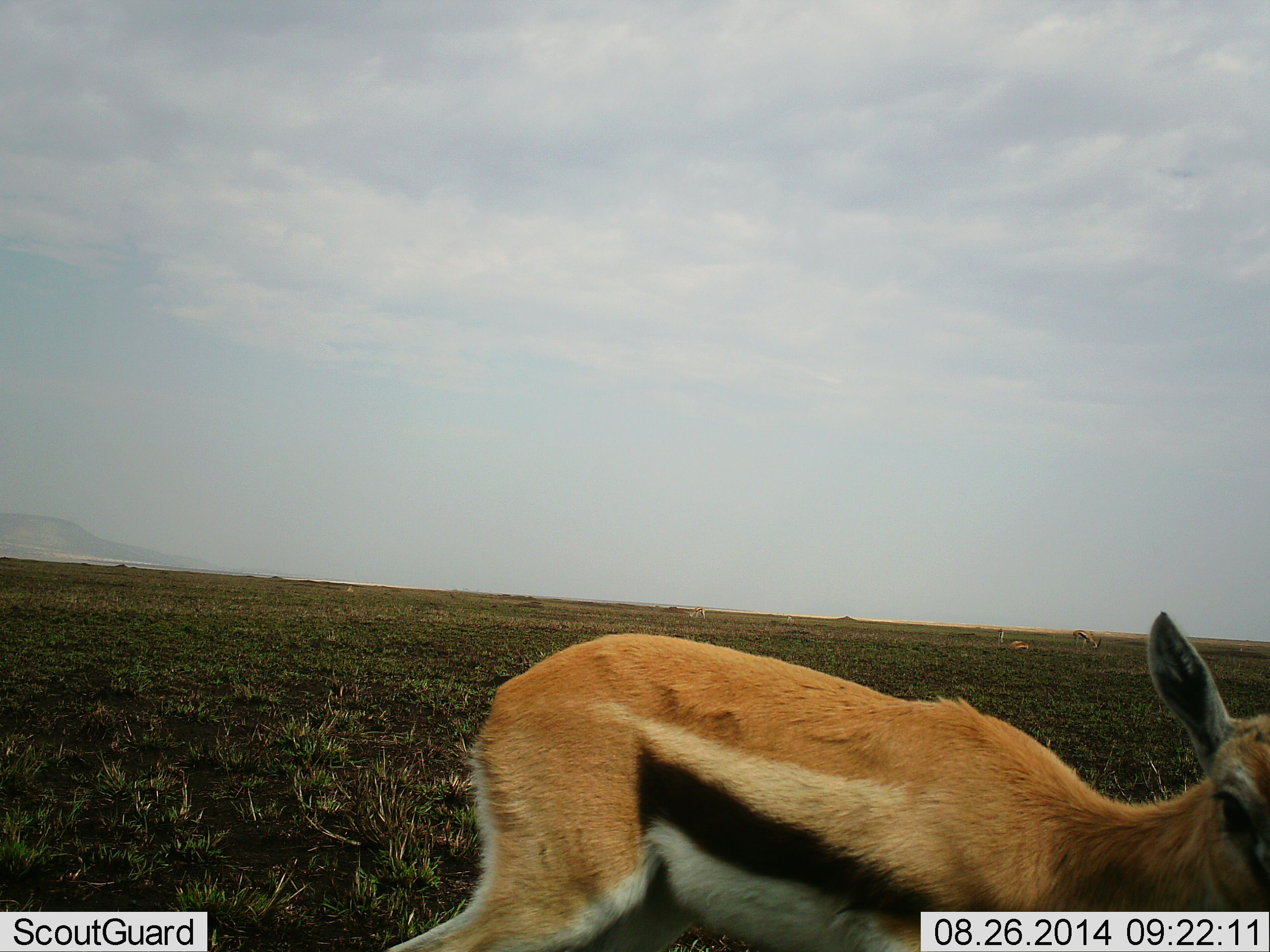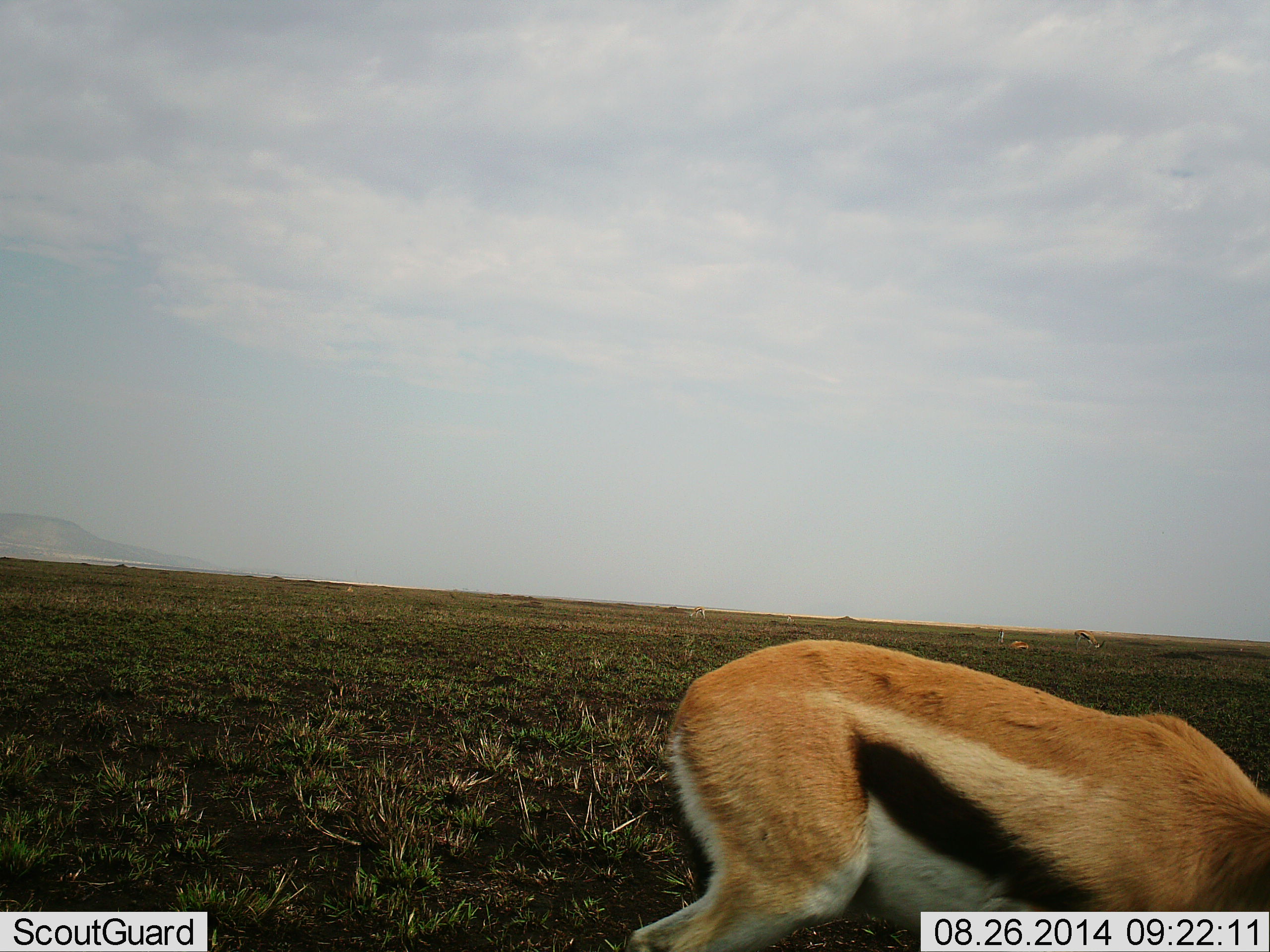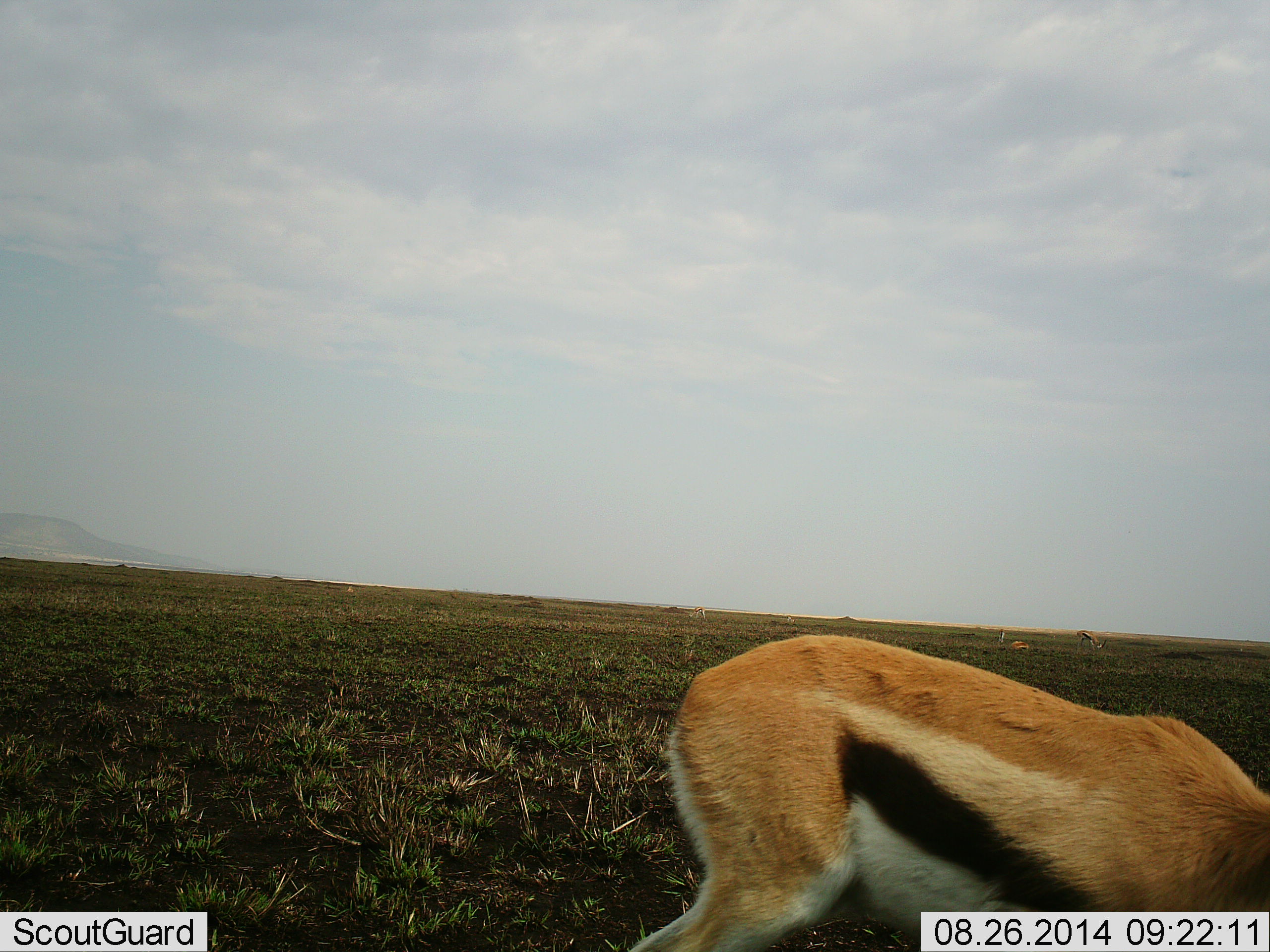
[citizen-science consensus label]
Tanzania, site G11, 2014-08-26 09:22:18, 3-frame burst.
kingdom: Animalia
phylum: Chordata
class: Mammalia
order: Artiodactyla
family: Bovidae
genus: Eudorcas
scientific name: Eudorcas thomsonii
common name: thomson's gazelle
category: gazellethomsons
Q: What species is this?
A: Gazellethomsons (thomson's gazelle) (Eudorcas thomsonii).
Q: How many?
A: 3.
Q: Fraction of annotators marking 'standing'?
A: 30%.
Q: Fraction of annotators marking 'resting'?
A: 30%.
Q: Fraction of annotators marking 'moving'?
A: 30%.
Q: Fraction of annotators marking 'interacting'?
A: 0%.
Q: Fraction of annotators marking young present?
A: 0%.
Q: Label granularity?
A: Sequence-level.